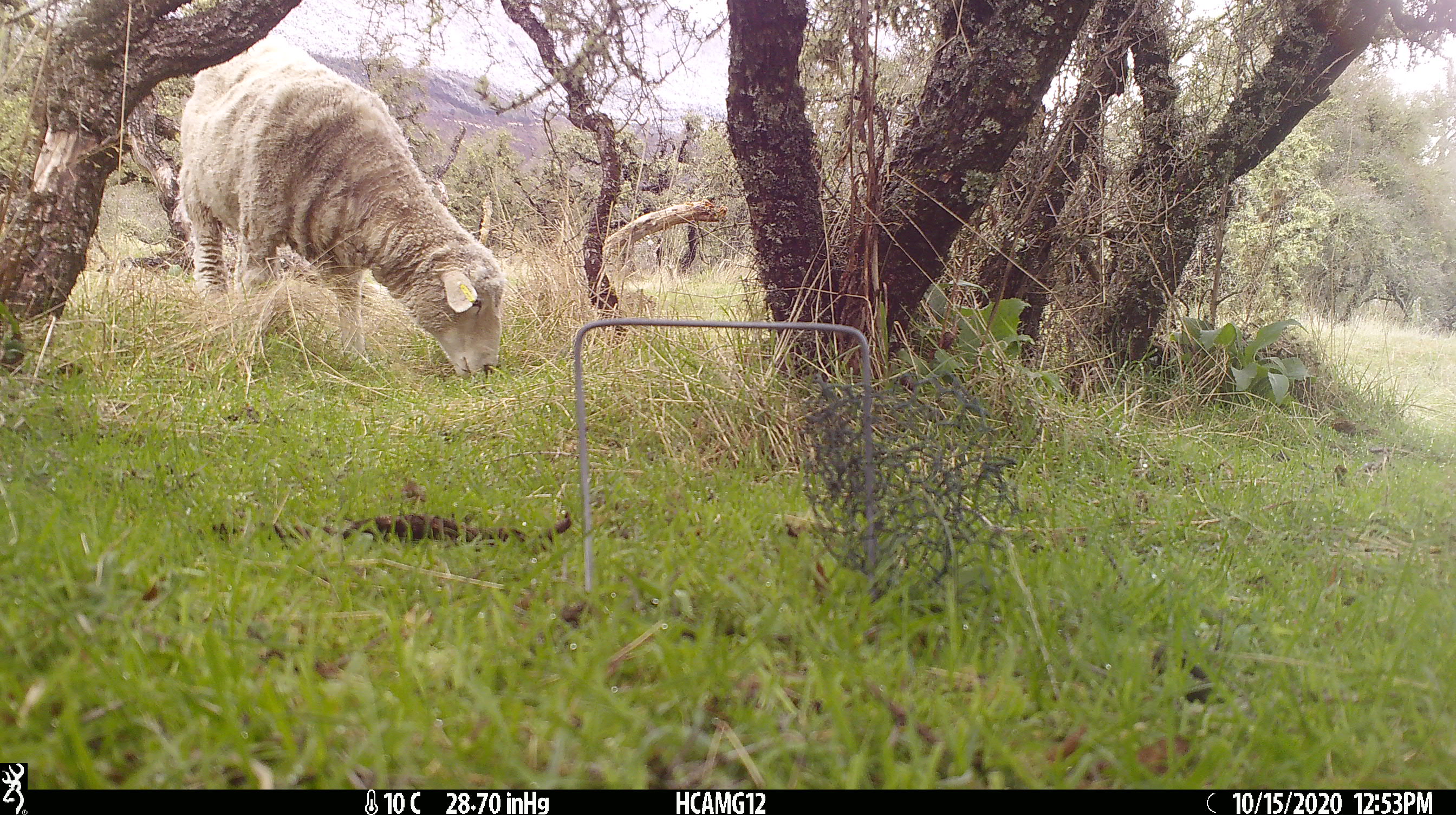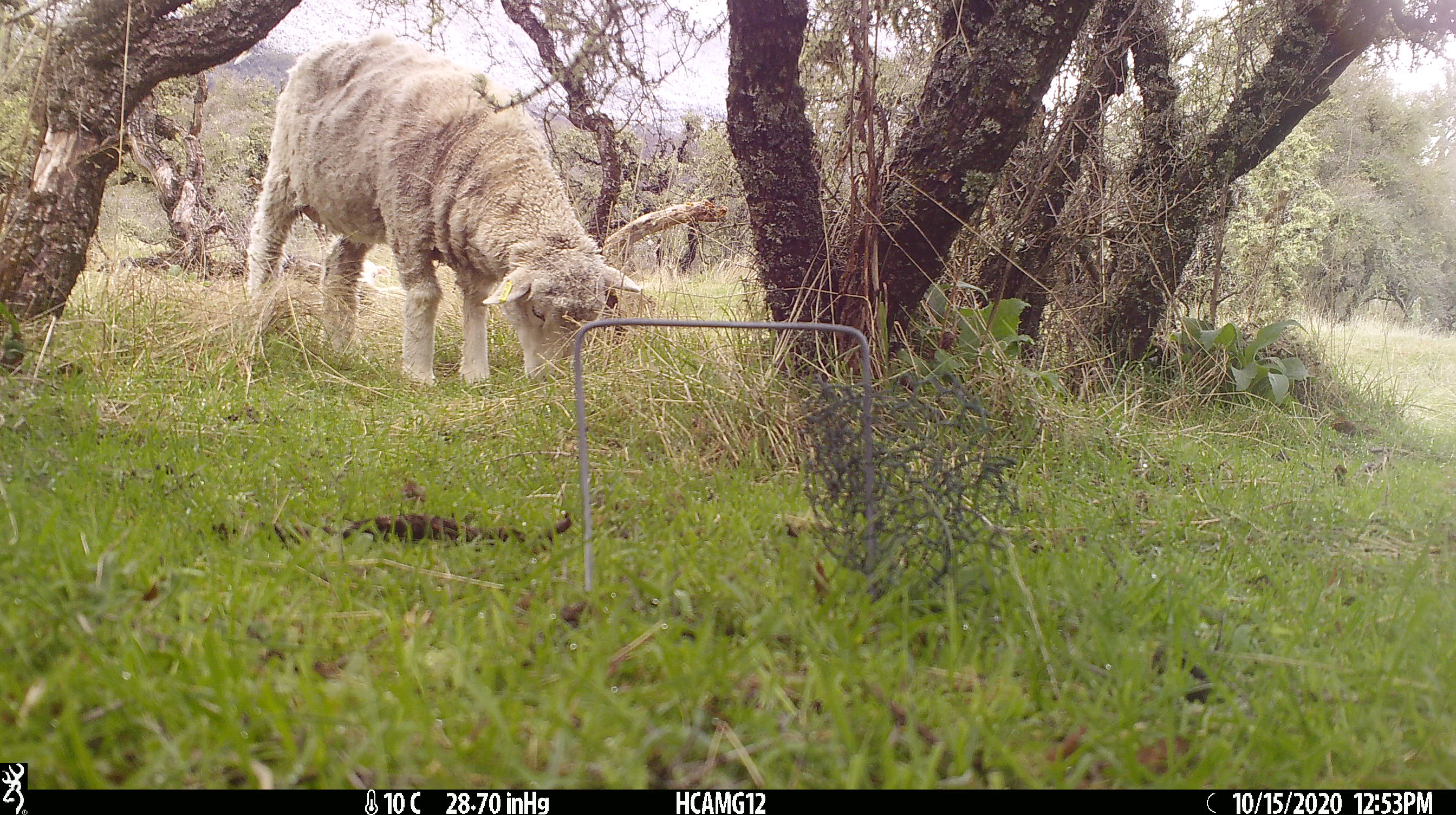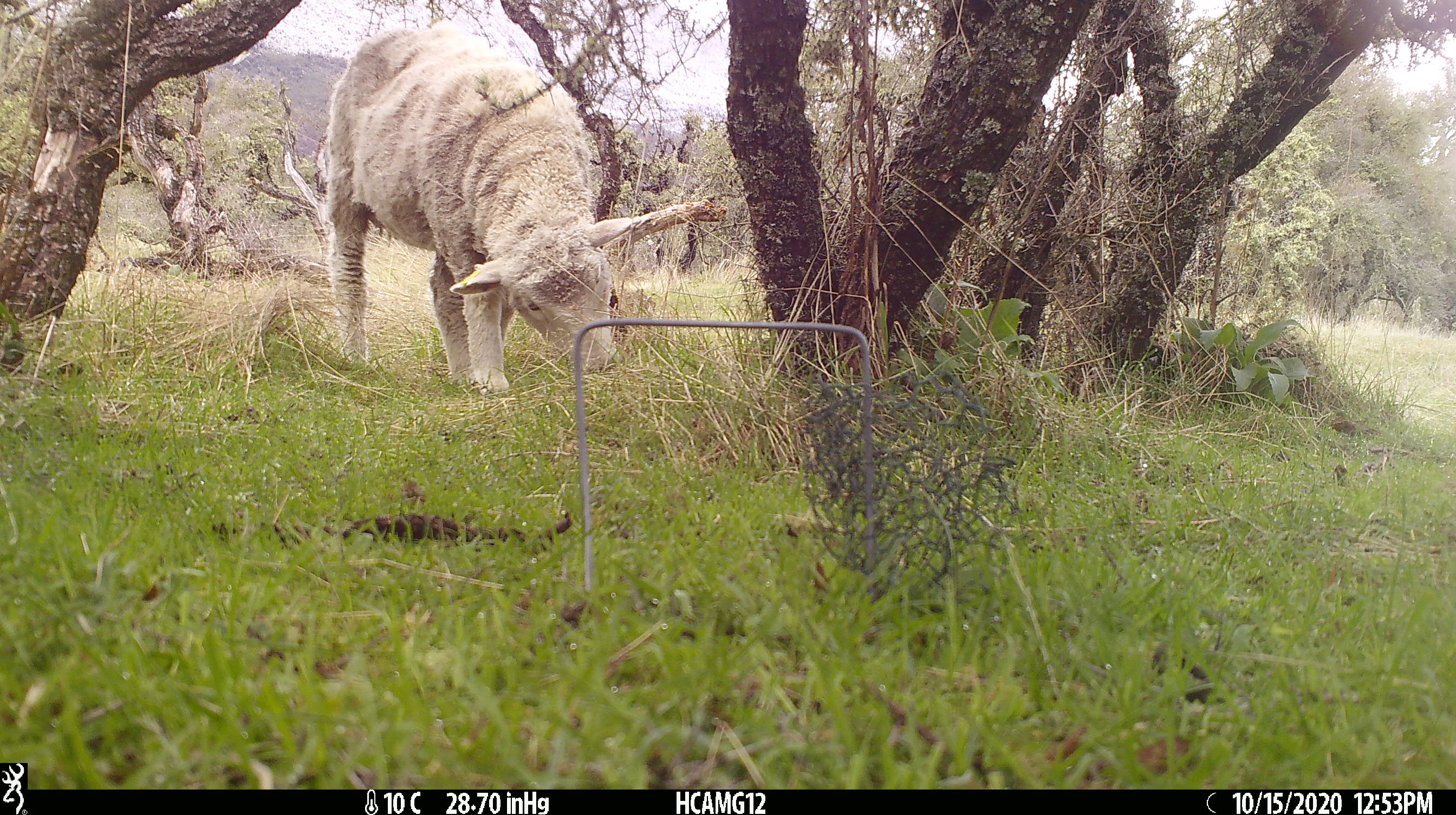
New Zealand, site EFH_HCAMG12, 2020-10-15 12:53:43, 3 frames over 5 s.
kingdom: Animalia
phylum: Chordata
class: Mammalia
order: Artiodactyla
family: Bovidae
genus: Ovis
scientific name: Ovis aries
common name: domestic sheep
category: sheep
Sheep (domestic sheep) (Ovis aries).